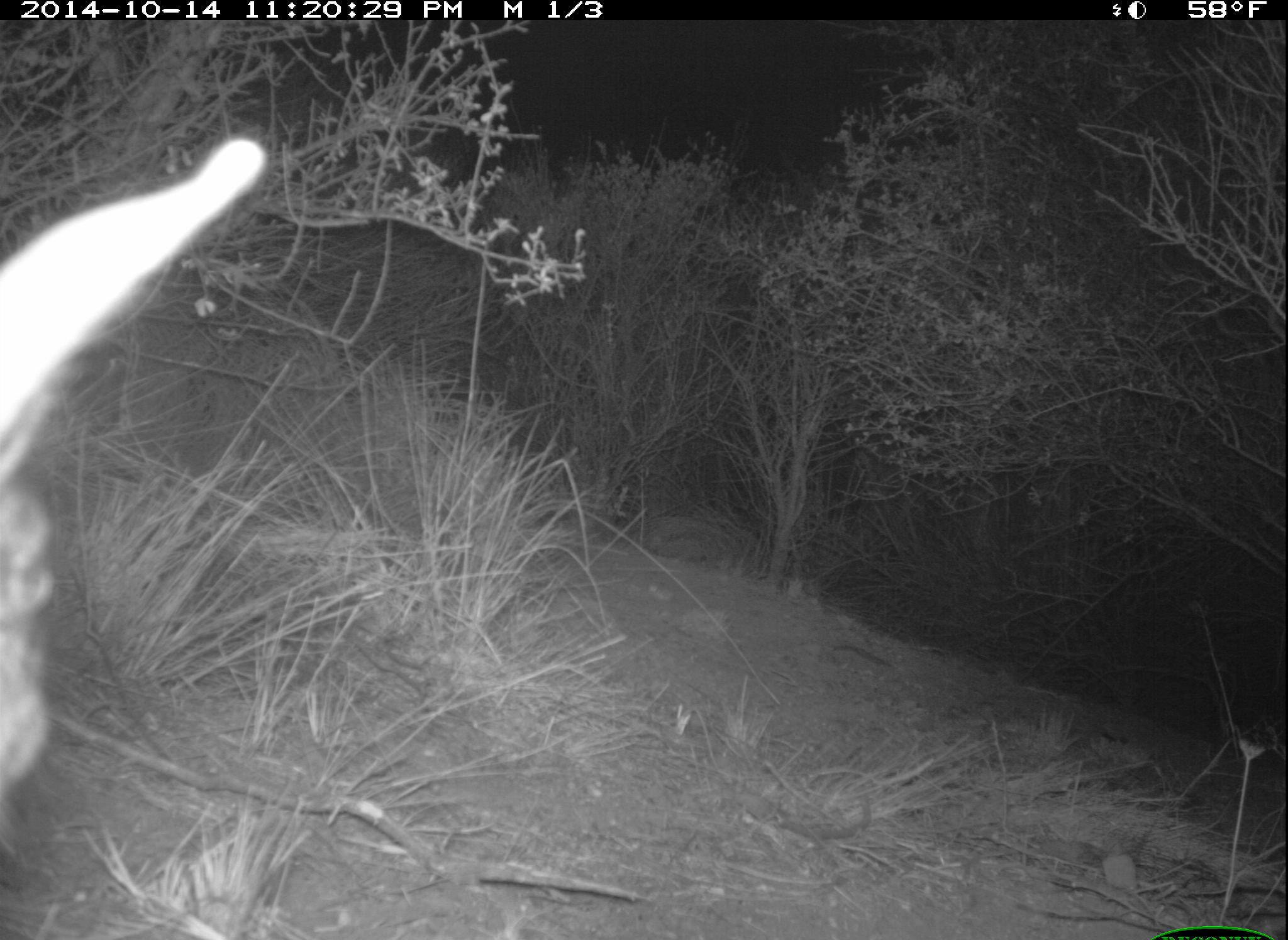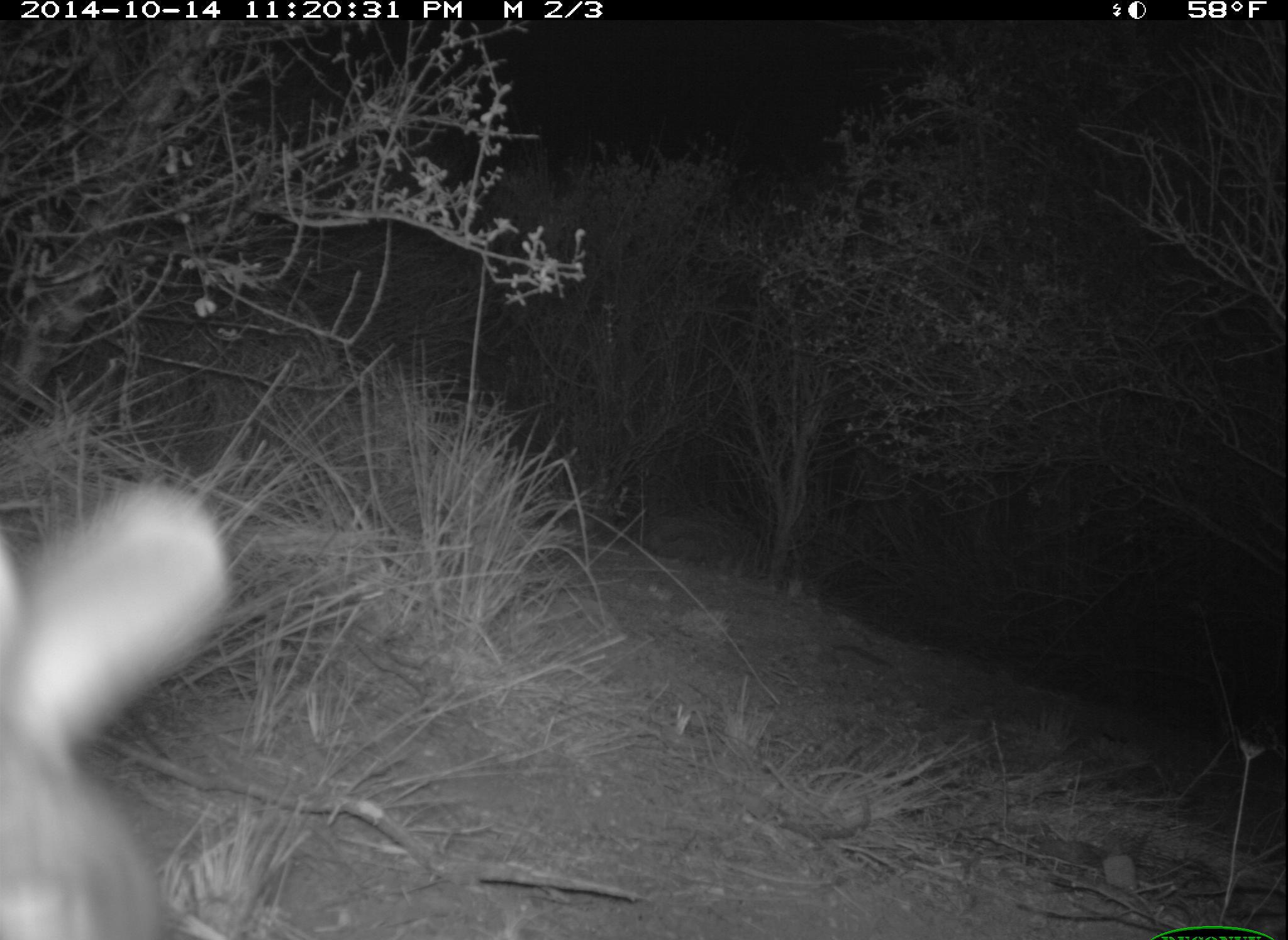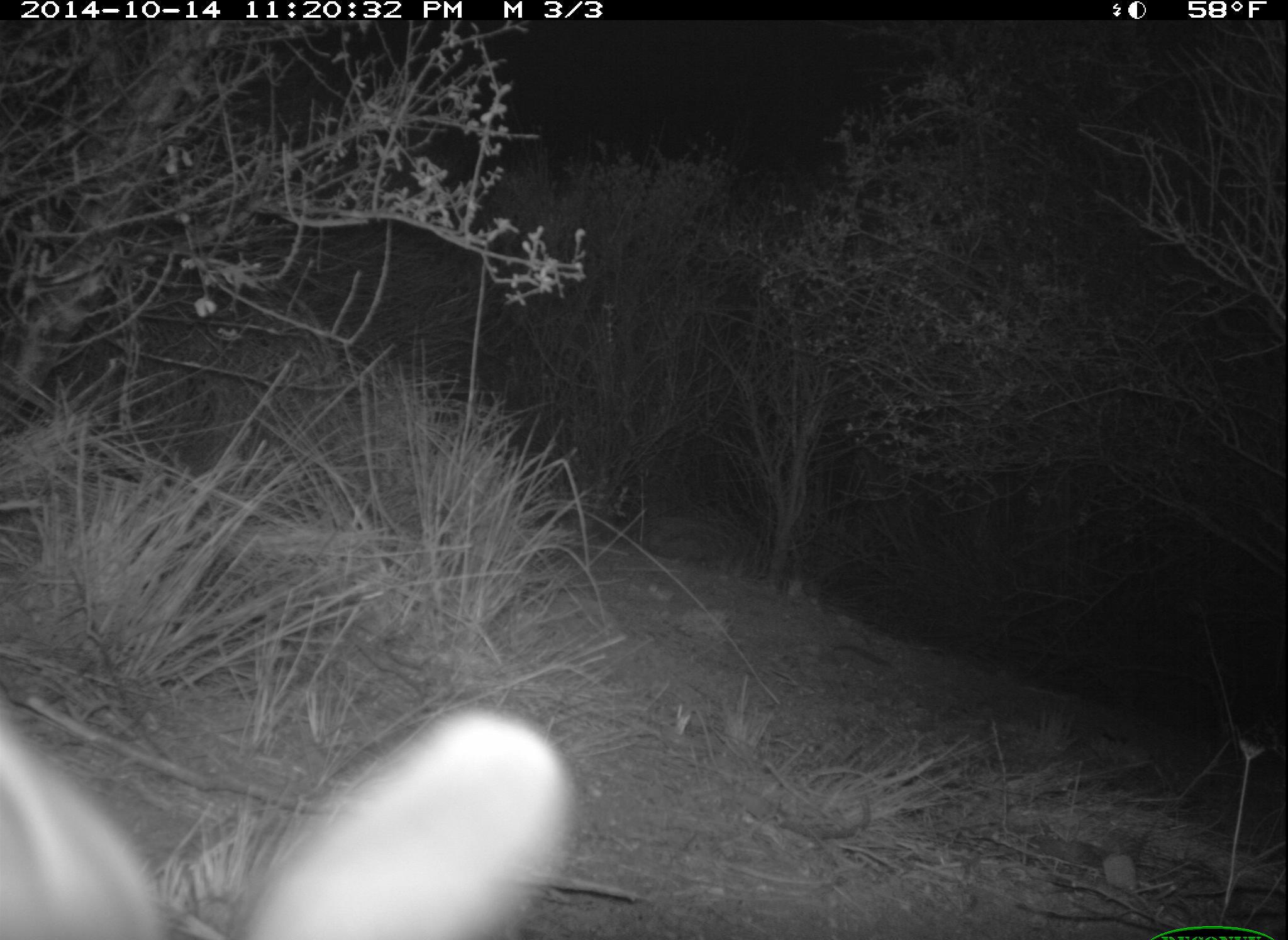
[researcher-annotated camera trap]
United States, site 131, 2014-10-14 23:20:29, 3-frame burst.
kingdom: Animalia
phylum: Chordata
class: Mammalia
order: Lagomorpha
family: Leporidae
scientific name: Leporidae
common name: rabbits and hares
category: rabbit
Rabbit (rabbits and hares) (Leporidae).